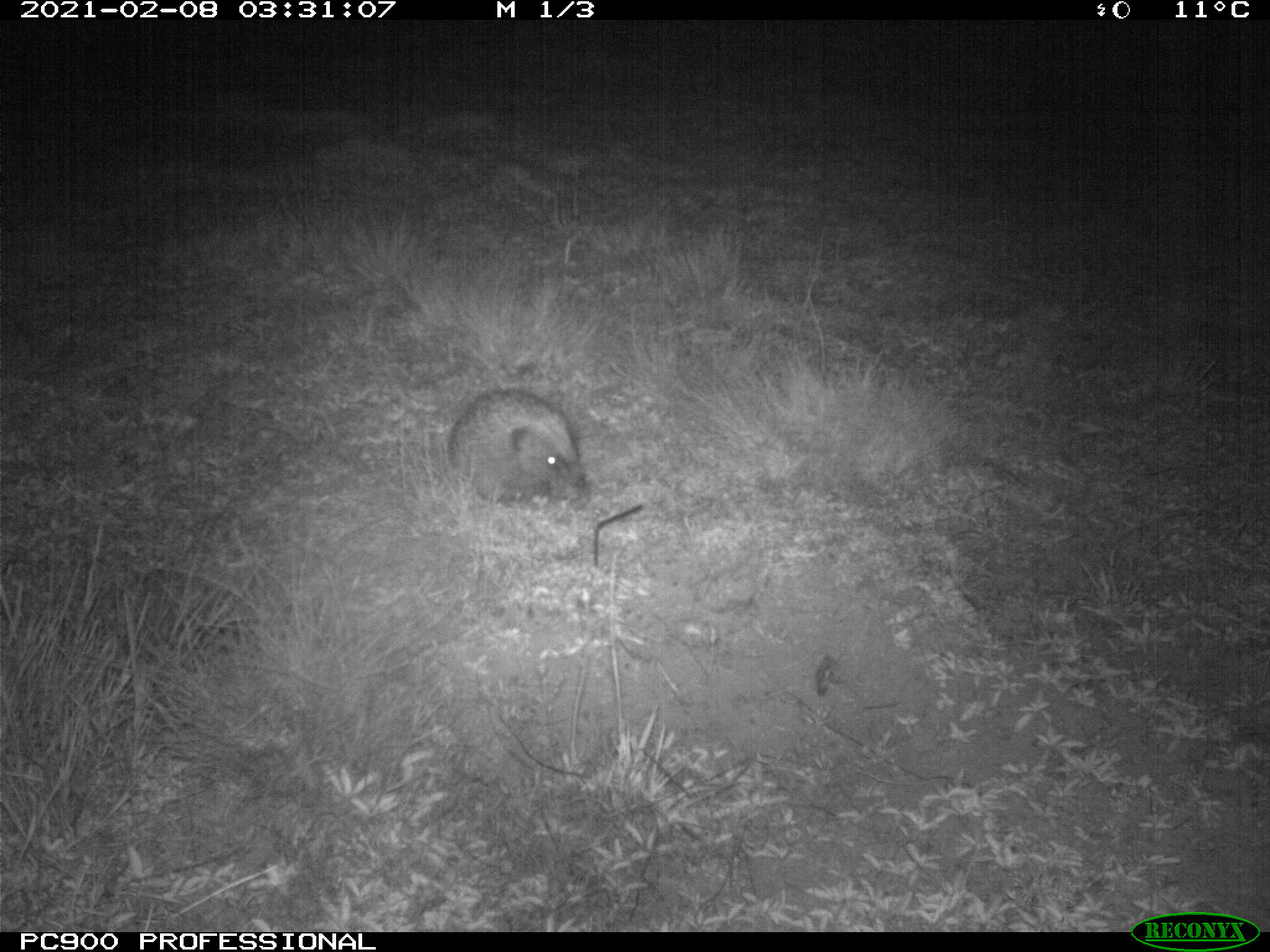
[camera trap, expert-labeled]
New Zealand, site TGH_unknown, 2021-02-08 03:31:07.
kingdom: Animalia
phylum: Chordata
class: Mammalia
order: Eulipotyphla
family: Erinaceidae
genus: Erinaceus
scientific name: Erinaceus europaeus europaeus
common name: european hedgehog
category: hedgehog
Hedgehog (european hedgehog) (Erinaceus europaeus europaeus).